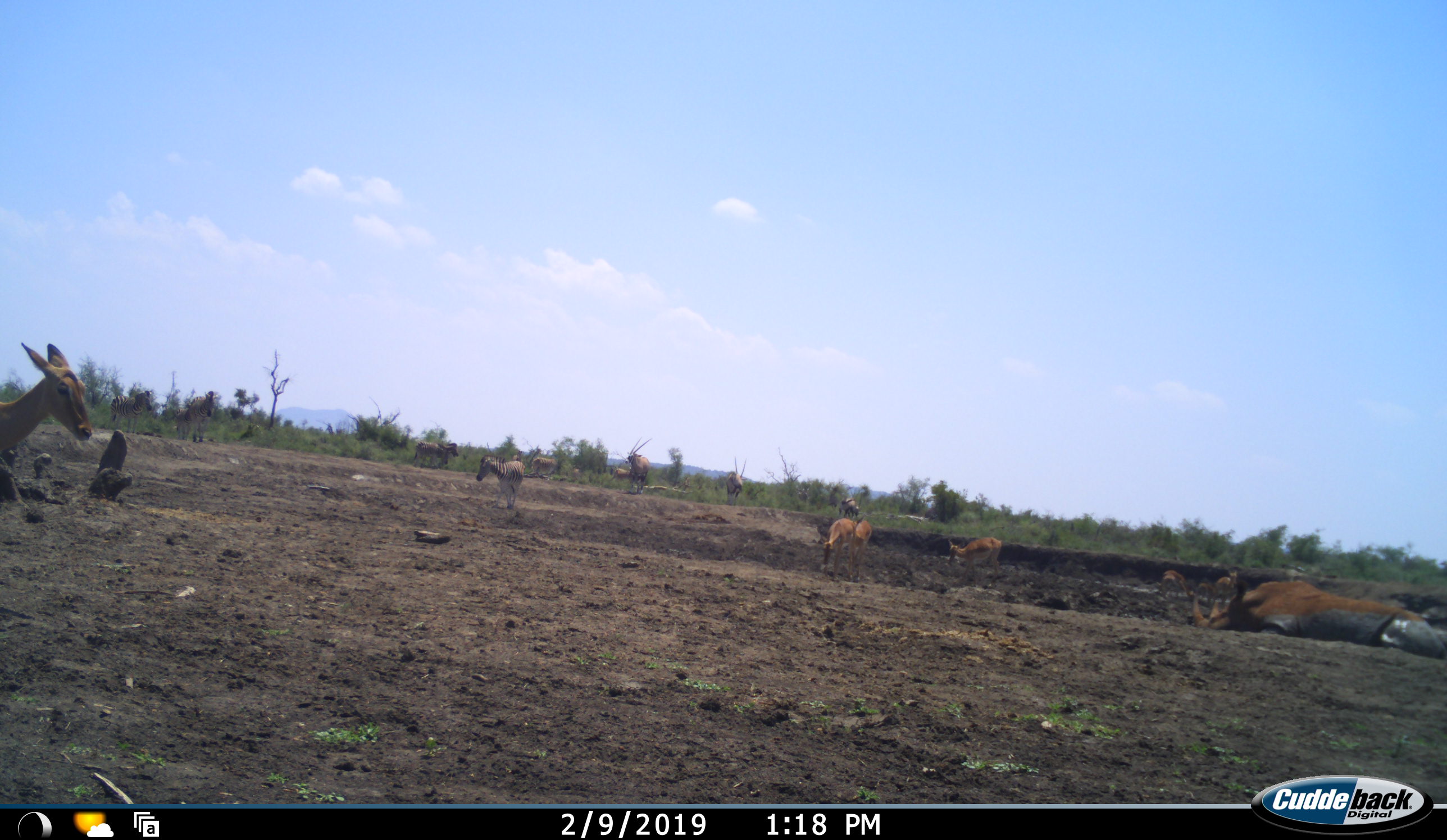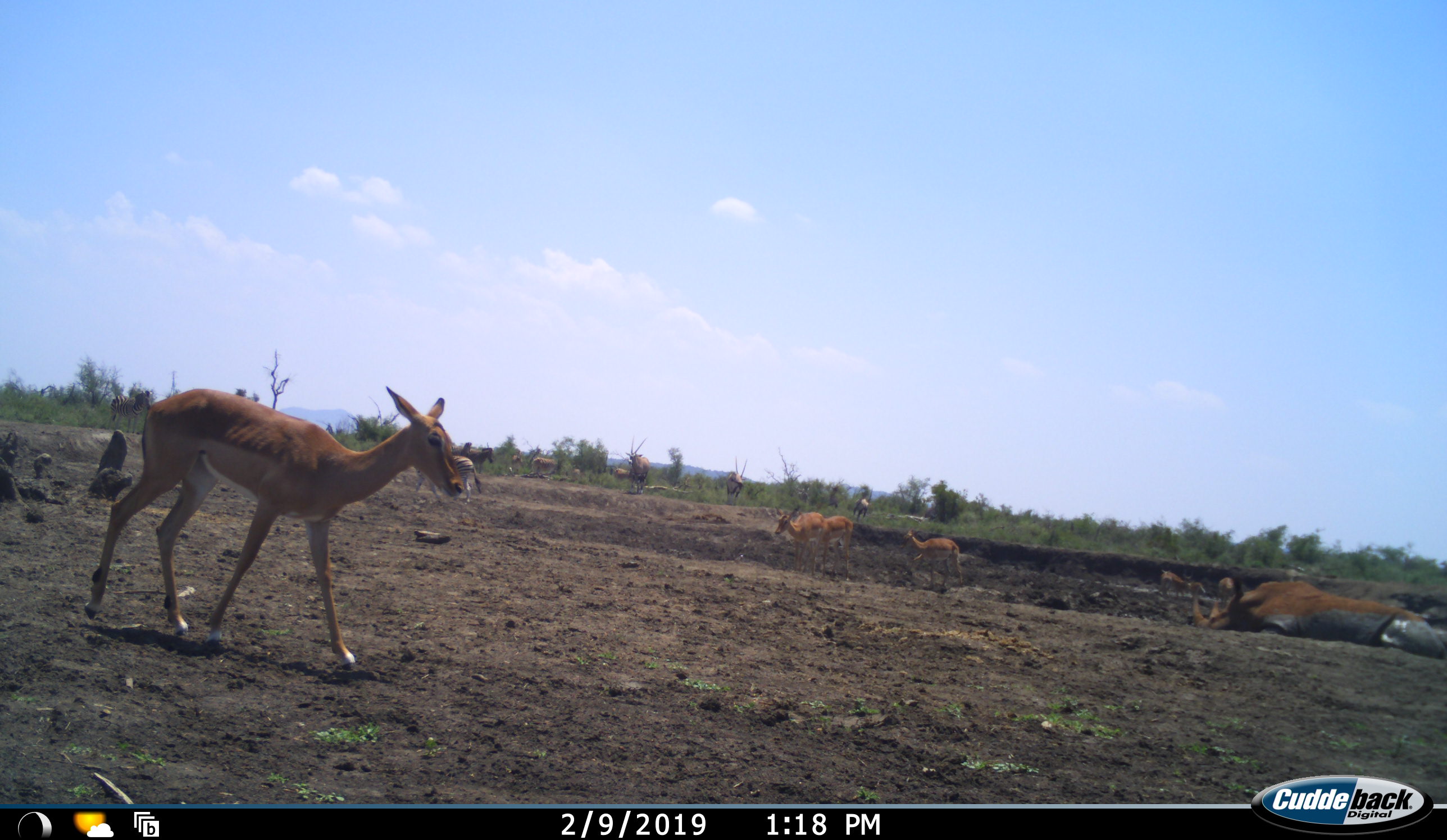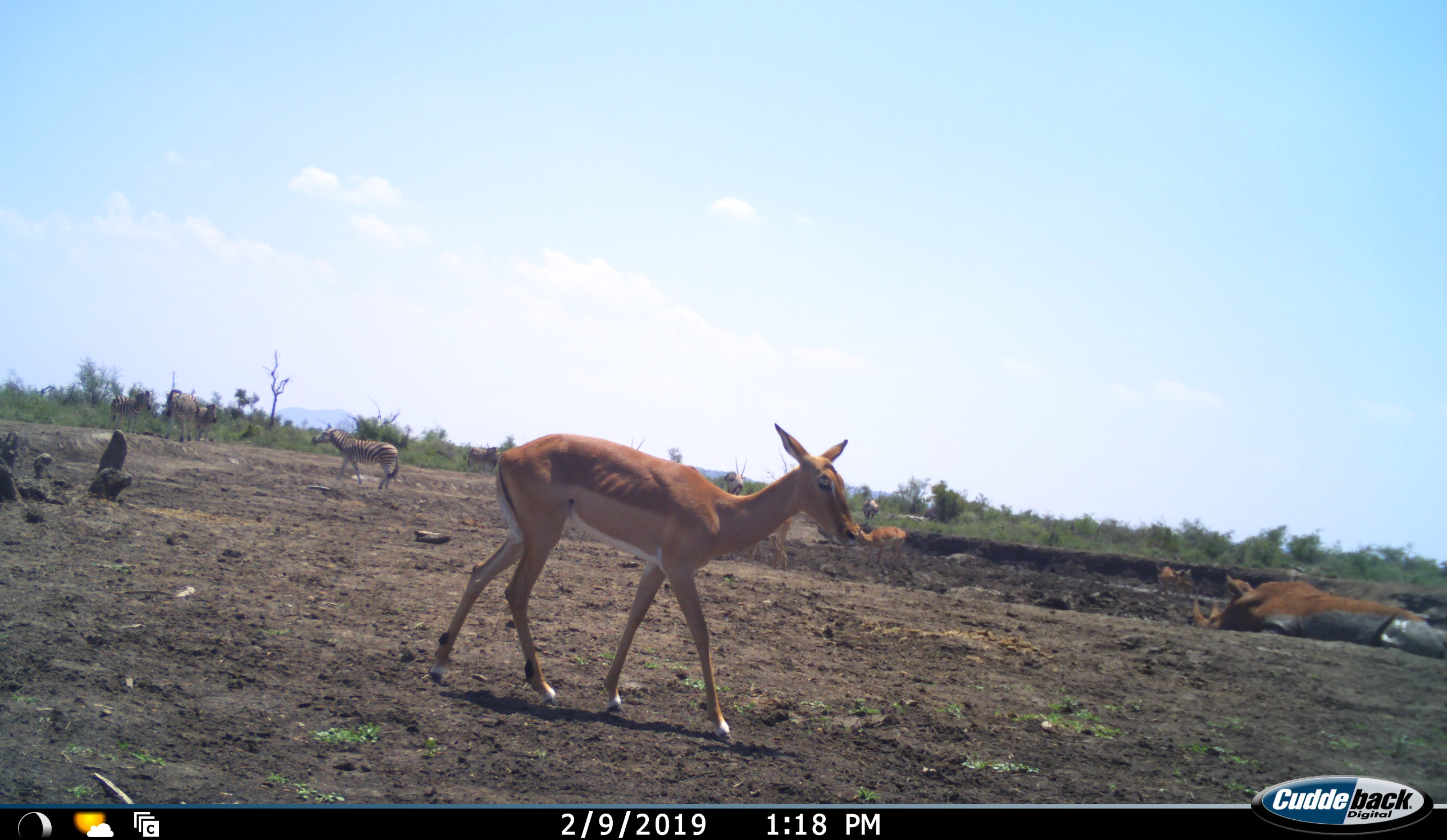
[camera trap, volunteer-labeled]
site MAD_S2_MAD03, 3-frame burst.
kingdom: Animalia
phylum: Chordata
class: Mammalia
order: Artiodactyla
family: Bovidae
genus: Aepyceros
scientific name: Aepyceros melampus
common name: impala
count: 7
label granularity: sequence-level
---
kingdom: Animalia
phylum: Chordata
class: Mammalia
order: Perissodactyla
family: Equidae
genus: Equus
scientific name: Equus quagga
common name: plains zebra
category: zebraplains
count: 4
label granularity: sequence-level